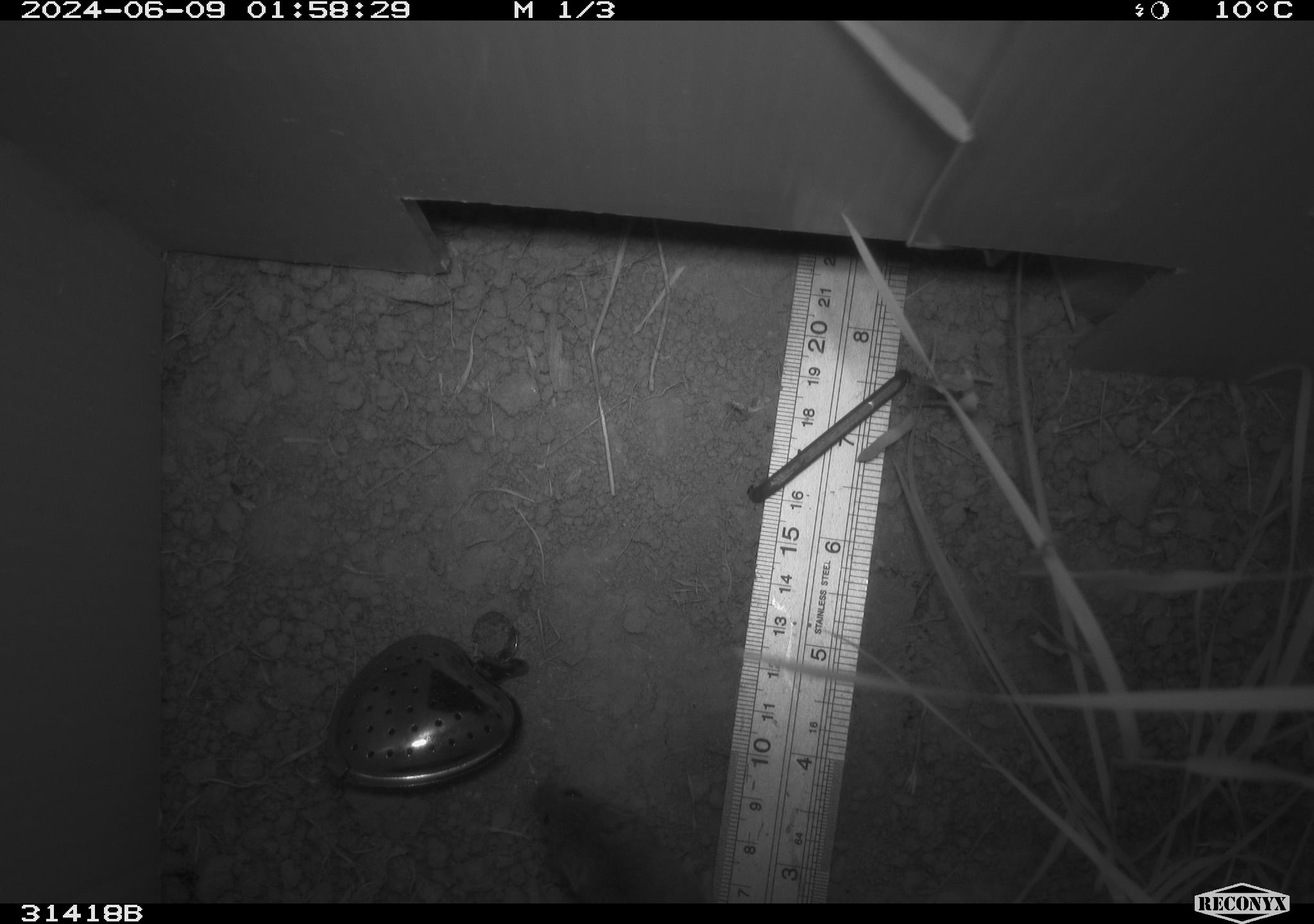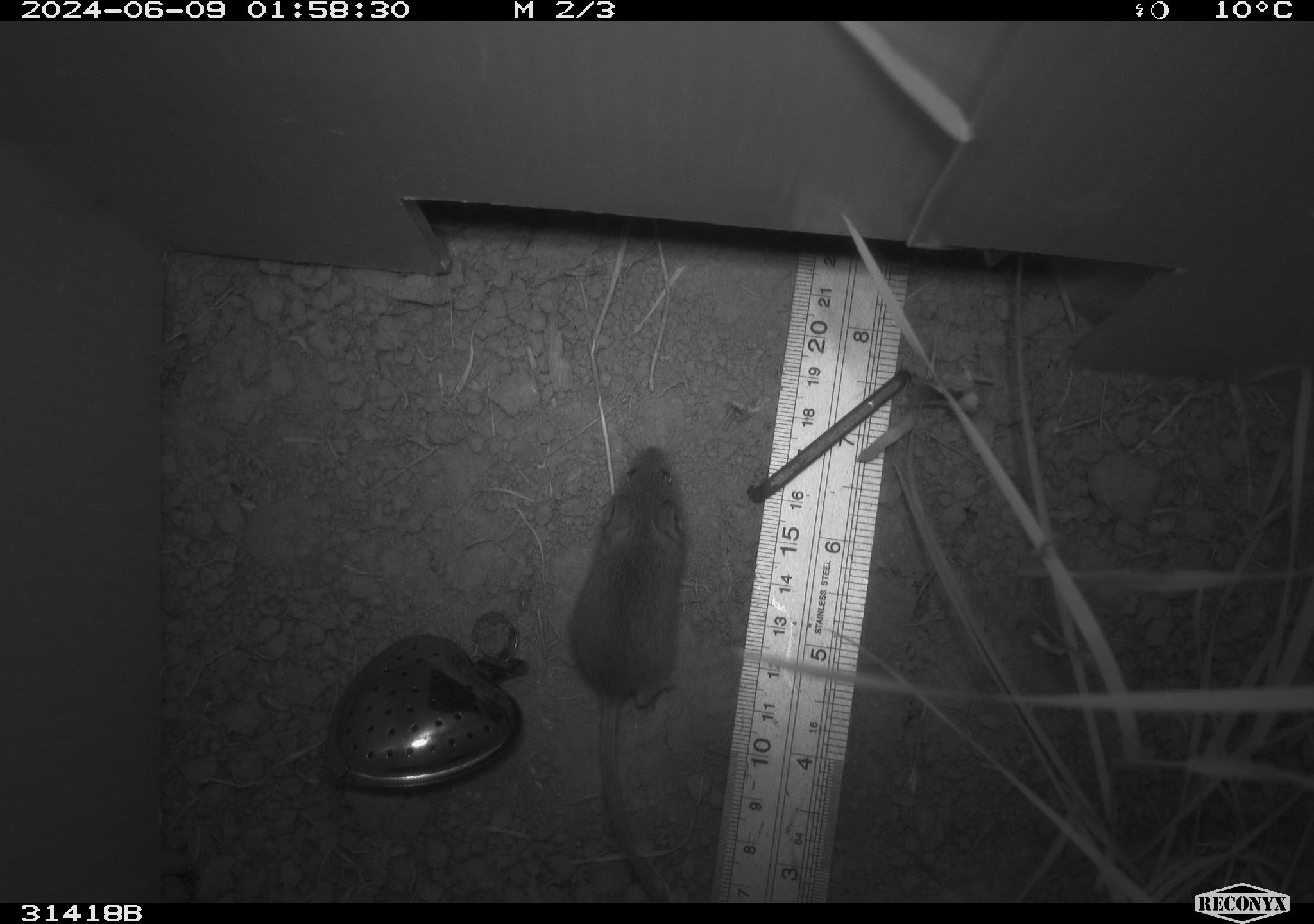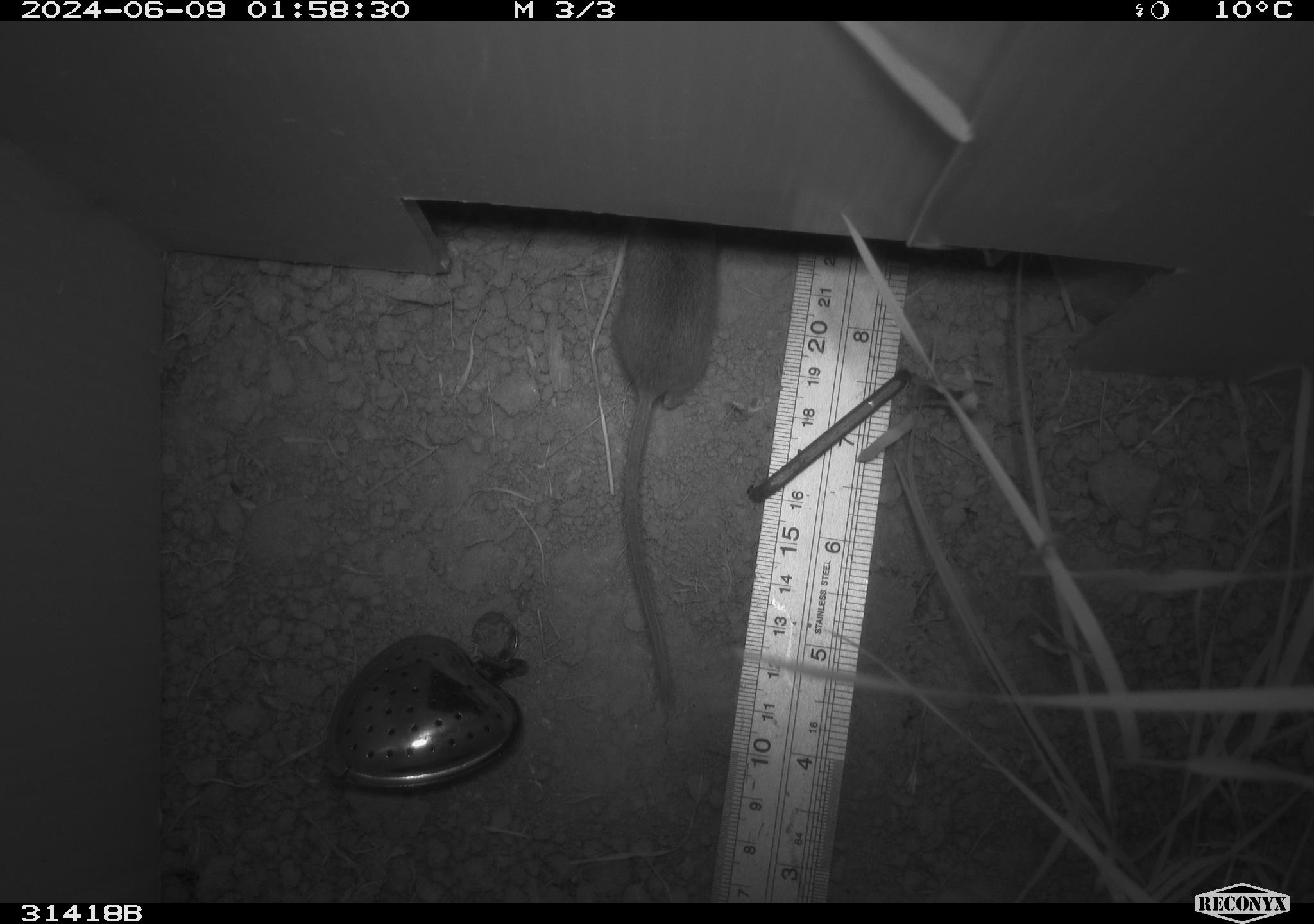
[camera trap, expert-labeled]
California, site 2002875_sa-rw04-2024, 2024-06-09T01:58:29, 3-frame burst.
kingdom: Animalia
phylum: Chordata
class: Mammalia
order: Rodentia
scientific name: Rodentia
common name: mouse species